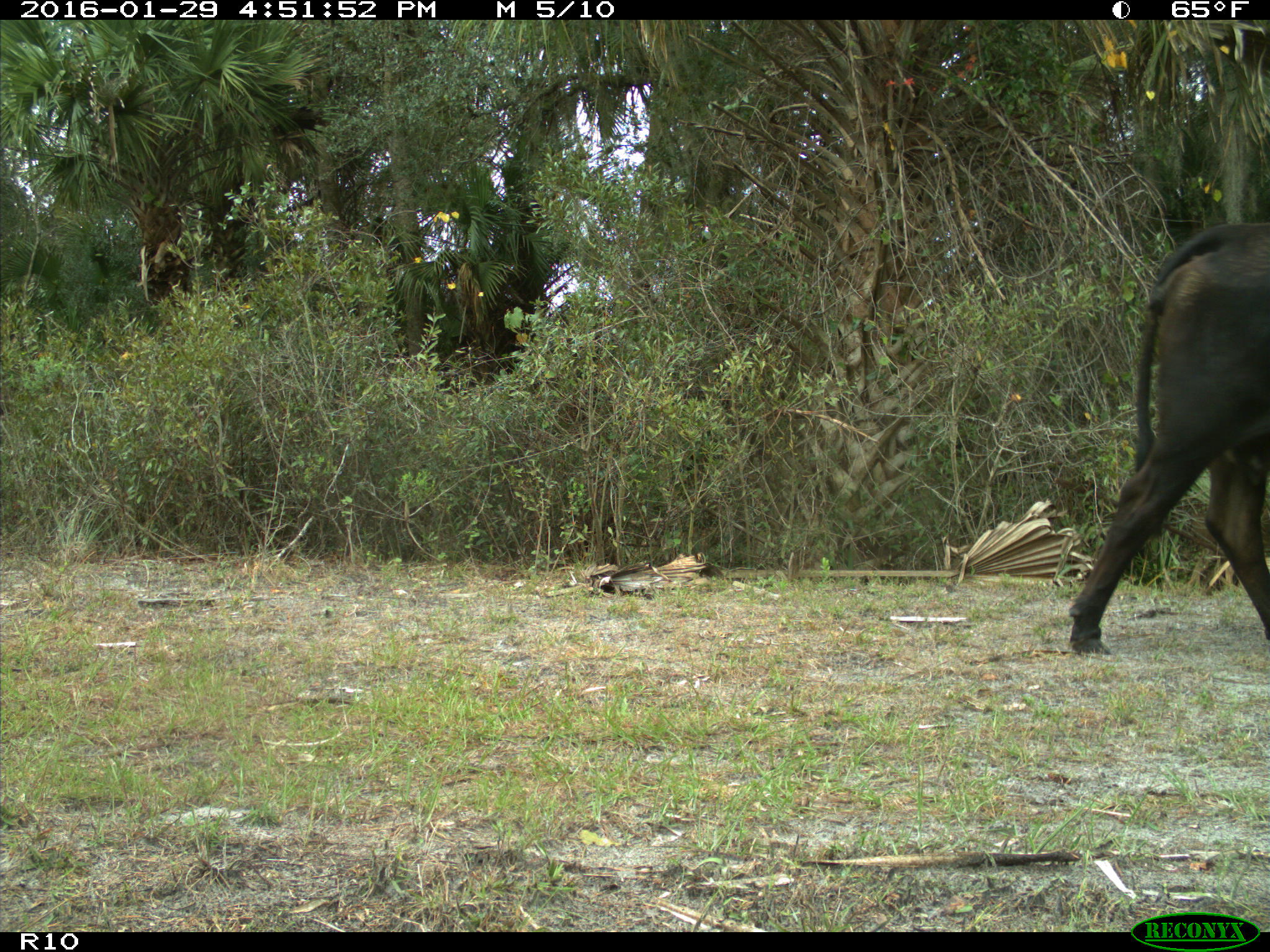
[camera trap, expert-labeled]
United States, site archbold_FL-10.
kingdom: Animalia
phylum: Chordata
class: Mammalia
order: Artiodactyla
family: Bovidae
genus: Bos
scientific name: Bos taurus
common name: domestic cow